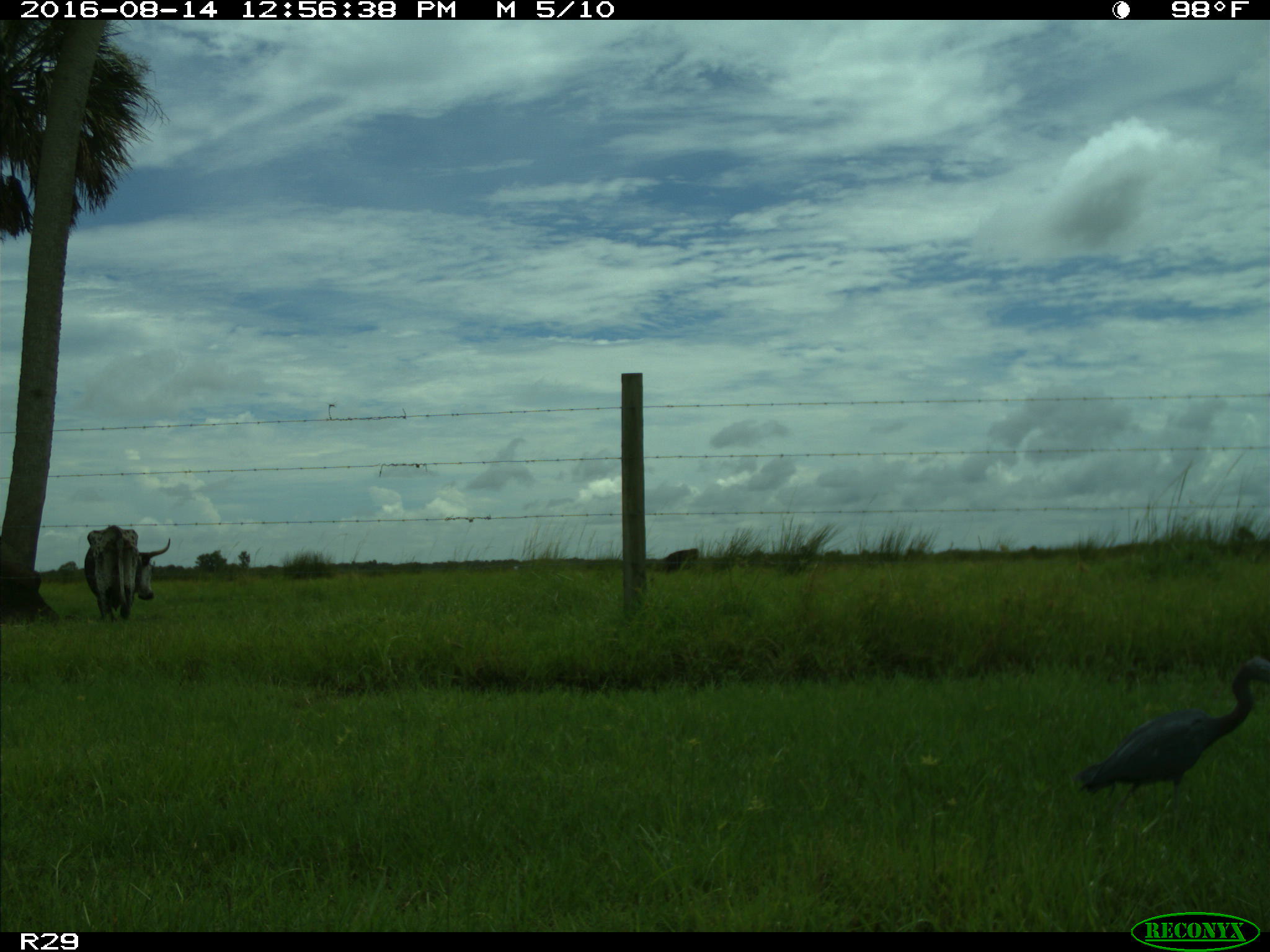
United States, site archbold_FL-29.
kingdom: Animalia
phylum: Chordata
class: Mammalia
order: Artiodactyla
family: Bovidae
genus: Bos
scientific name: Bos taurus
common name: domestic cow